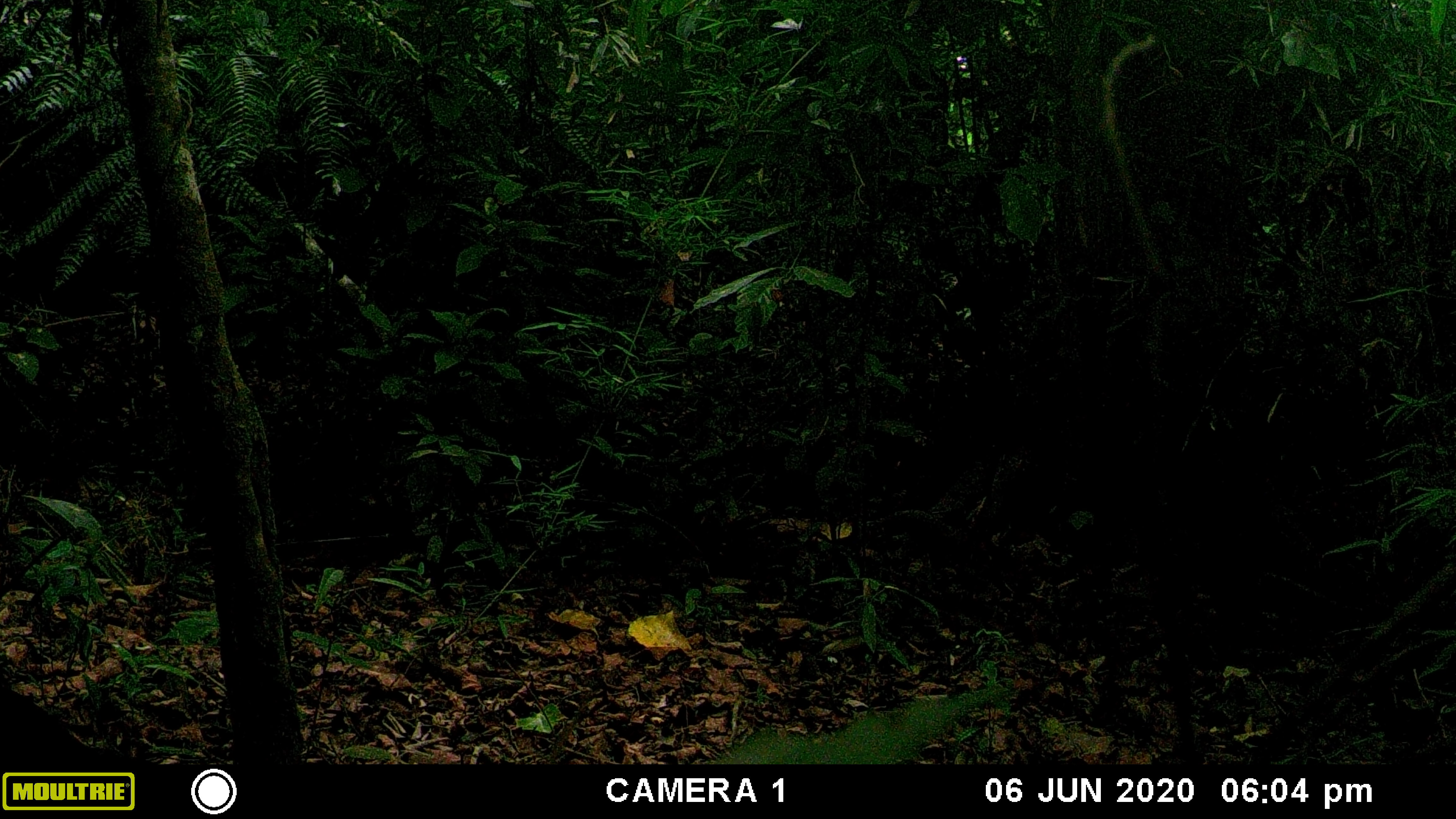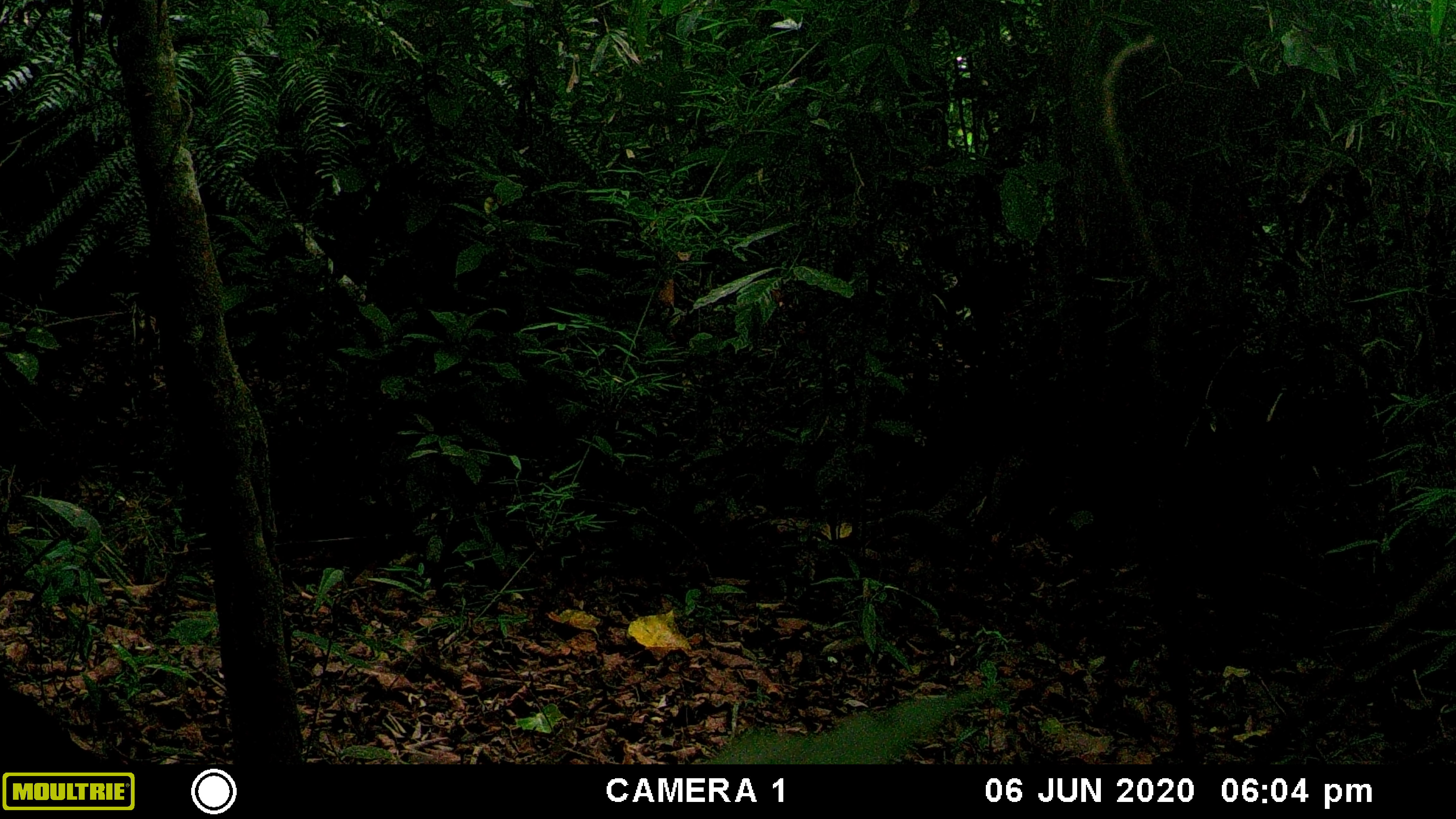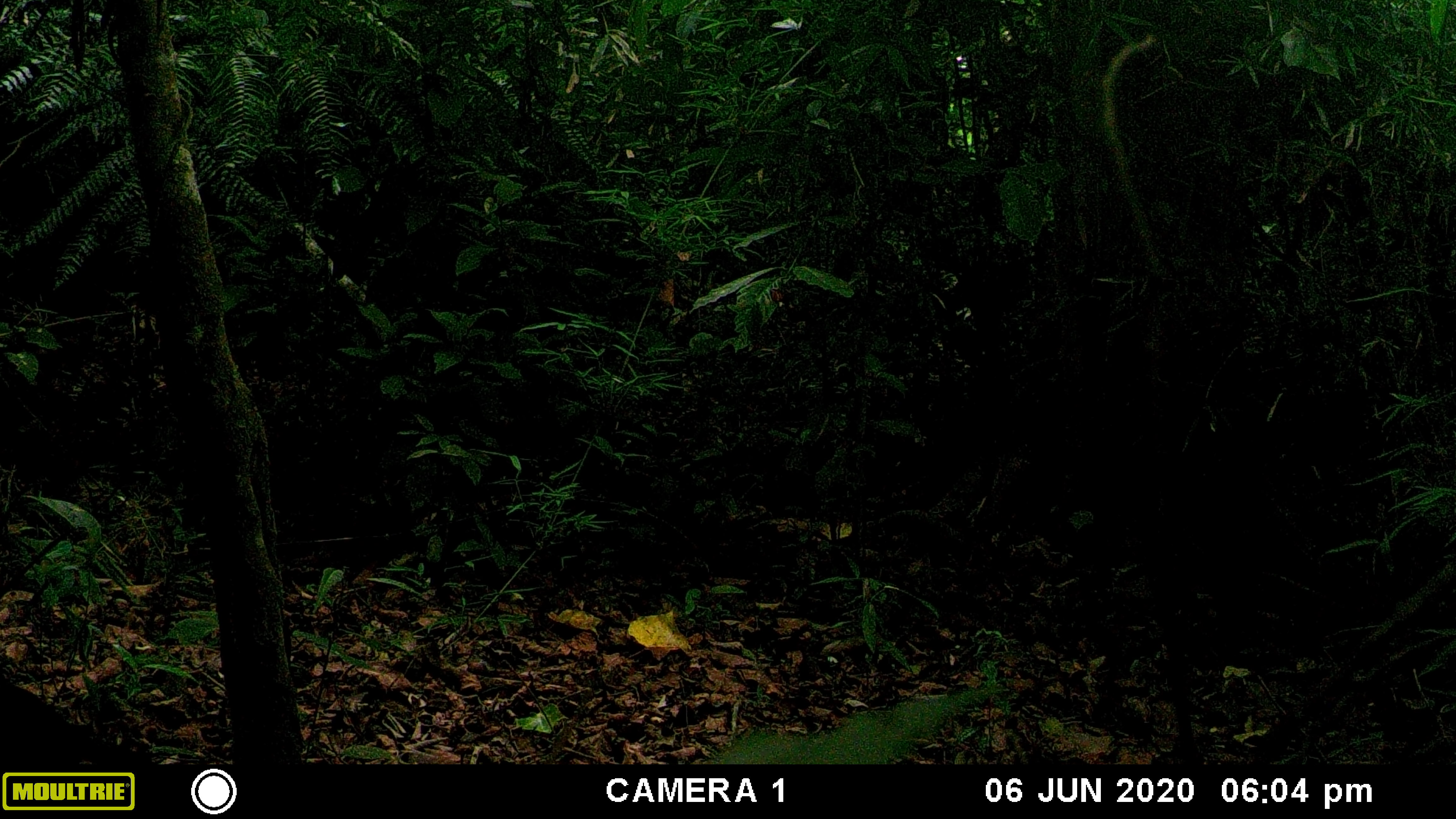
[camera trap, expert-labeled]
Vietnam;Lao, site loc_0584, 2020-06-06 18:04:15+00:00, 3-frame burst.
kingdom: Animalia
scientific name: Animalia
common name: animal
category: unidentified animal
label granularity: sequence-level